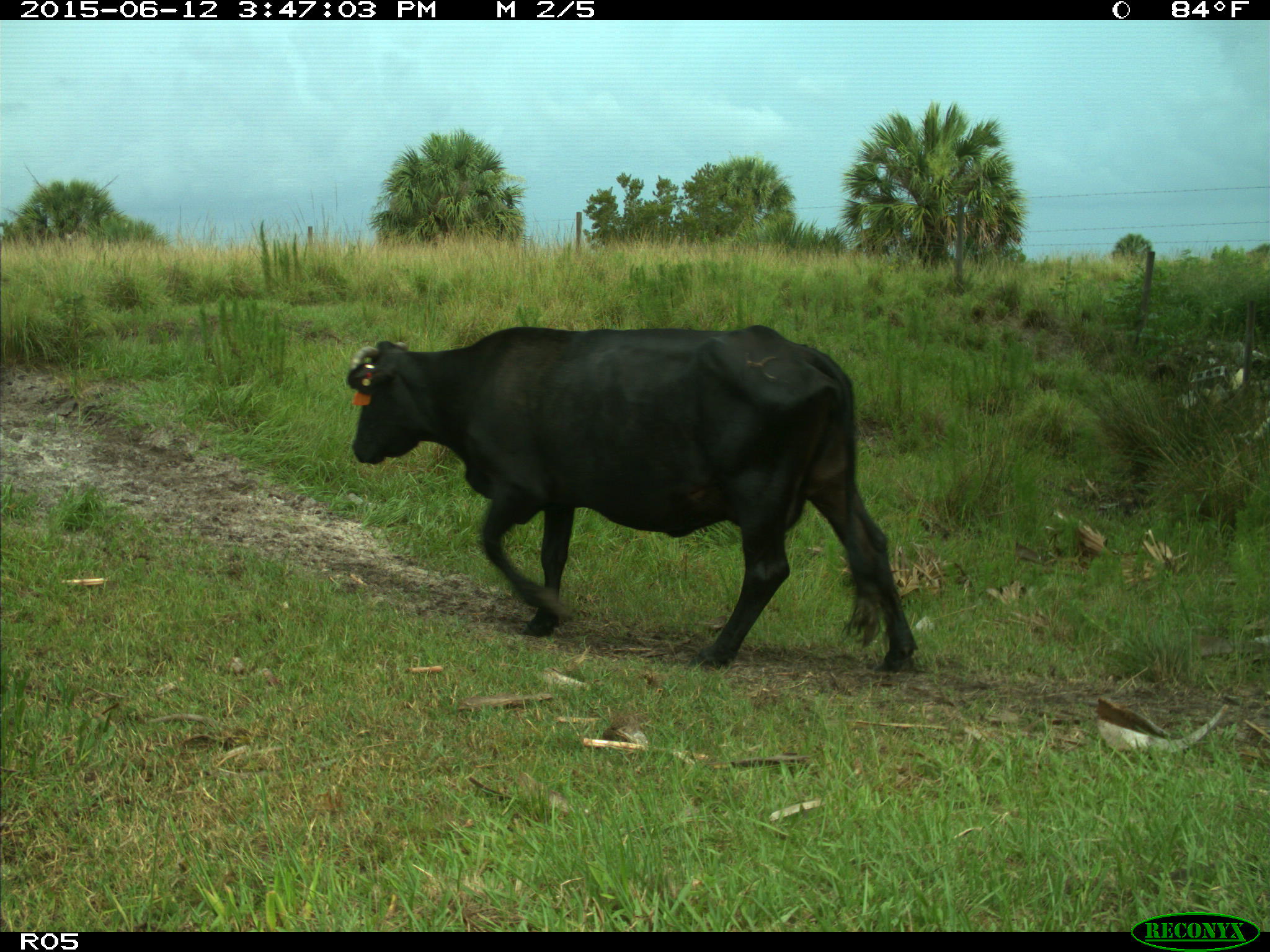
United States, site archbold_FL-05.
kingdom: Animalia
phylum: Chordata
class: Mammalia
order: Artiodactyla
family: Bovidae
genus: Bos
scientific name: Bos taurus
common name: domestic cow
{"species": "Bos taurus (domestic cow)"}